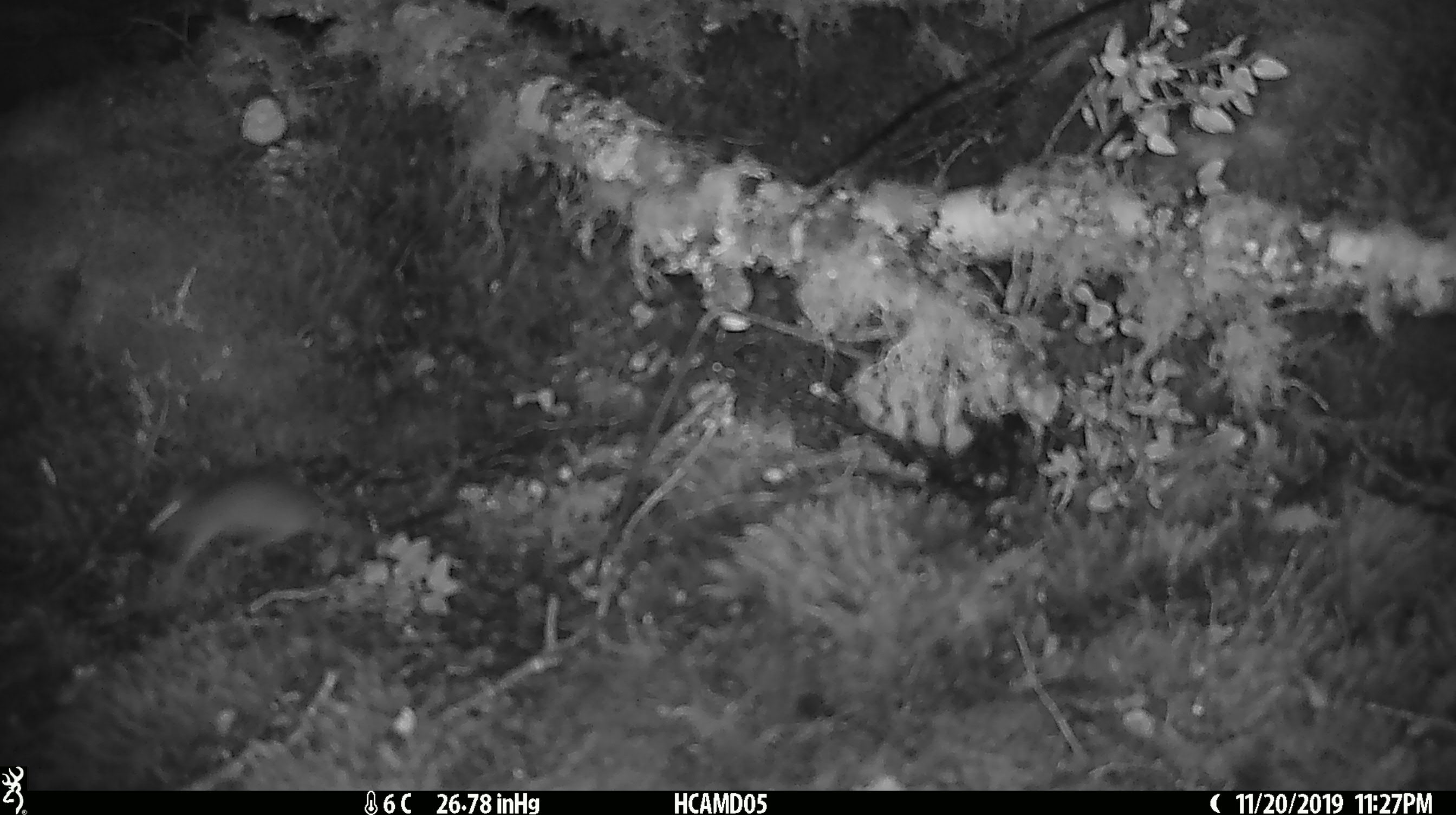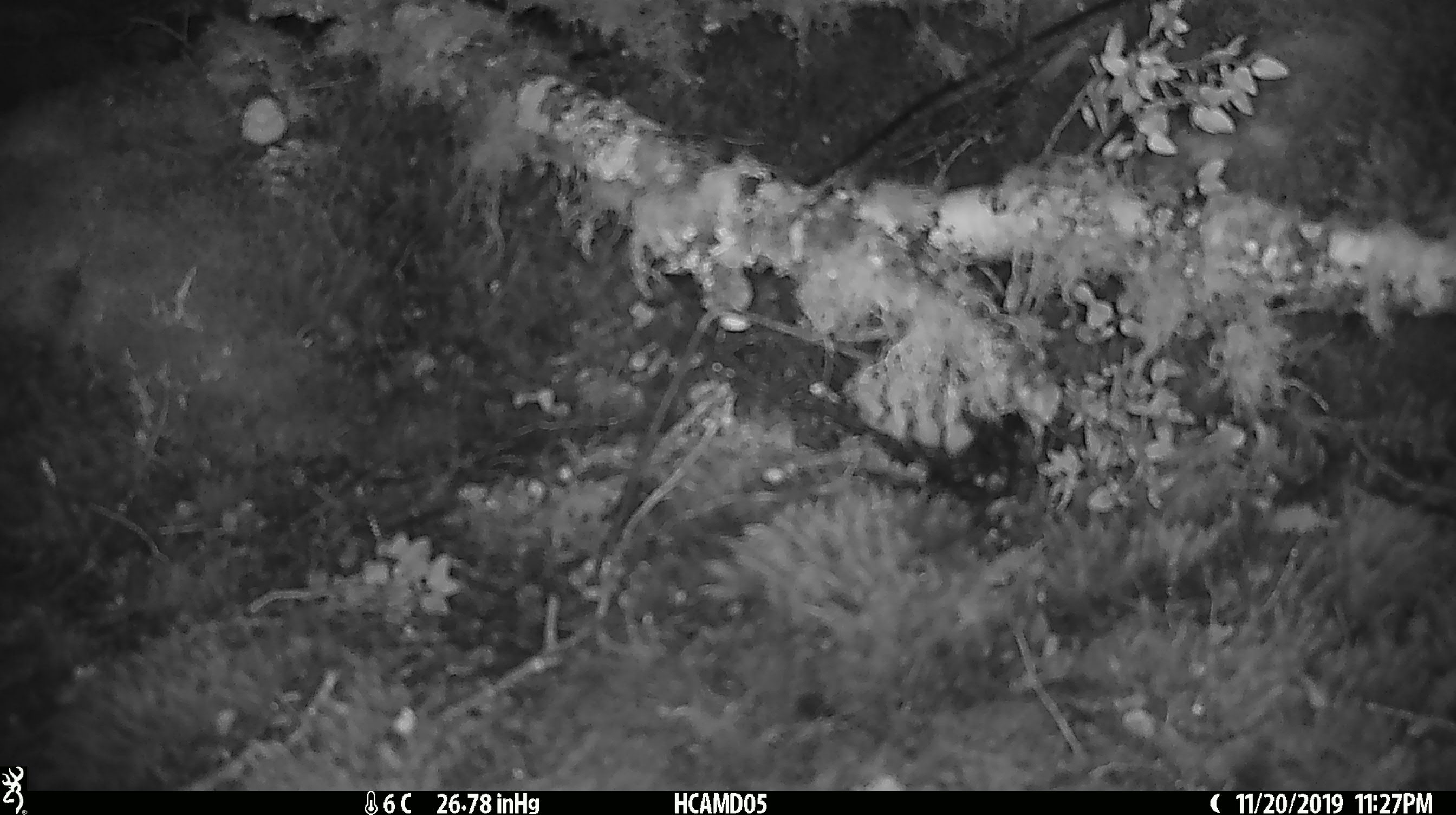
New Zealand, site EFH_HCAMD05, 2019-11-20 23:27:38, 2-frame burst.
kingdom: Animalia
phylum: Chordata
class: Mammalia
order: Rodentia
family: Muridae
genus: Mus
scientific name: Mus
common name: mouse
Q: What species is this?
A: Mouse (Mus).